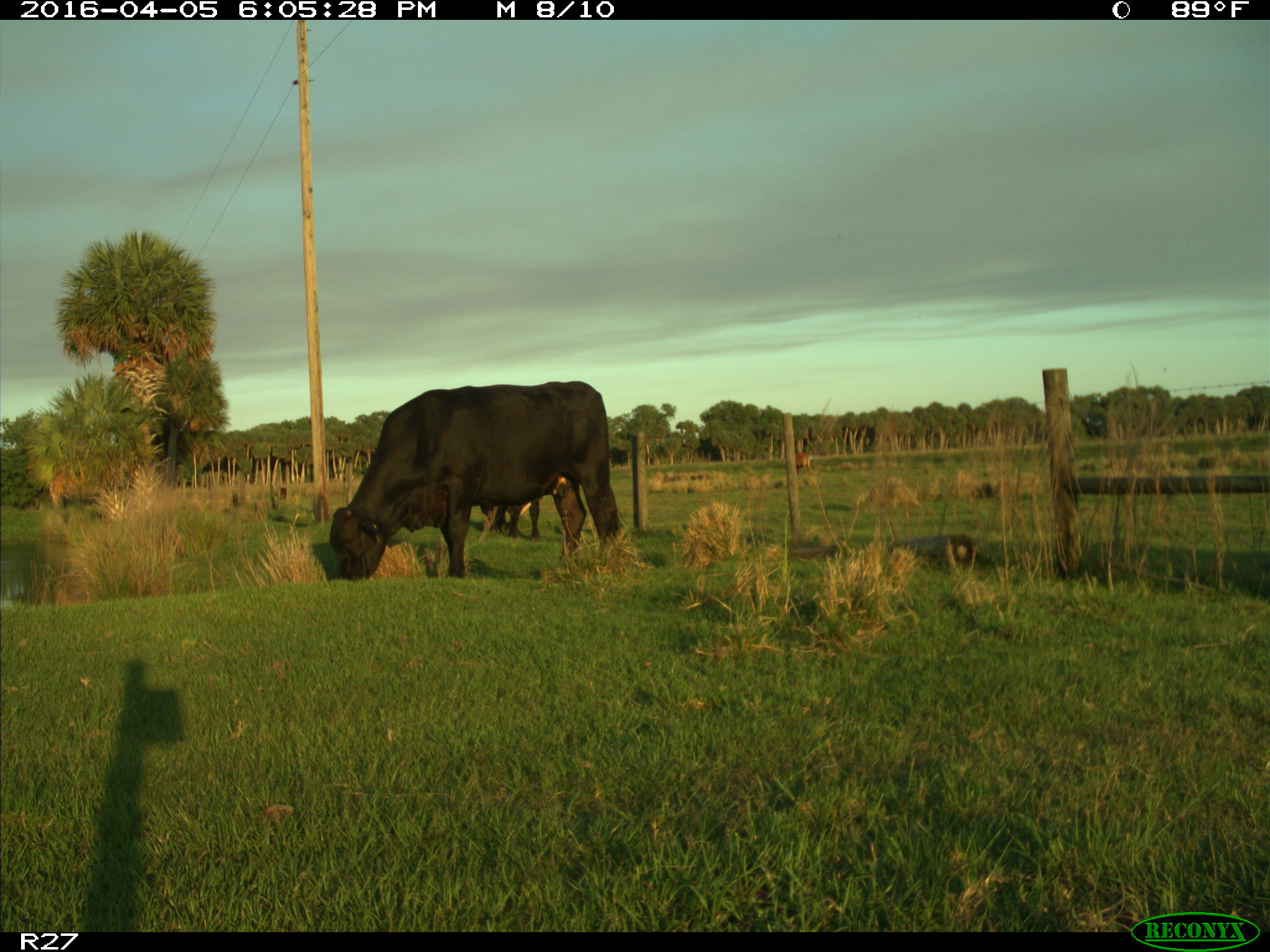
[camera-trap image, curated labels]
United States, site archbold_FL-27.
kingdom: Animalia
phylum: Chordata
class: Mammalia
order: Artiodactyla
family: Bovidae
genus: Bos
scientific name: Bos taurus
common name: domestic cow